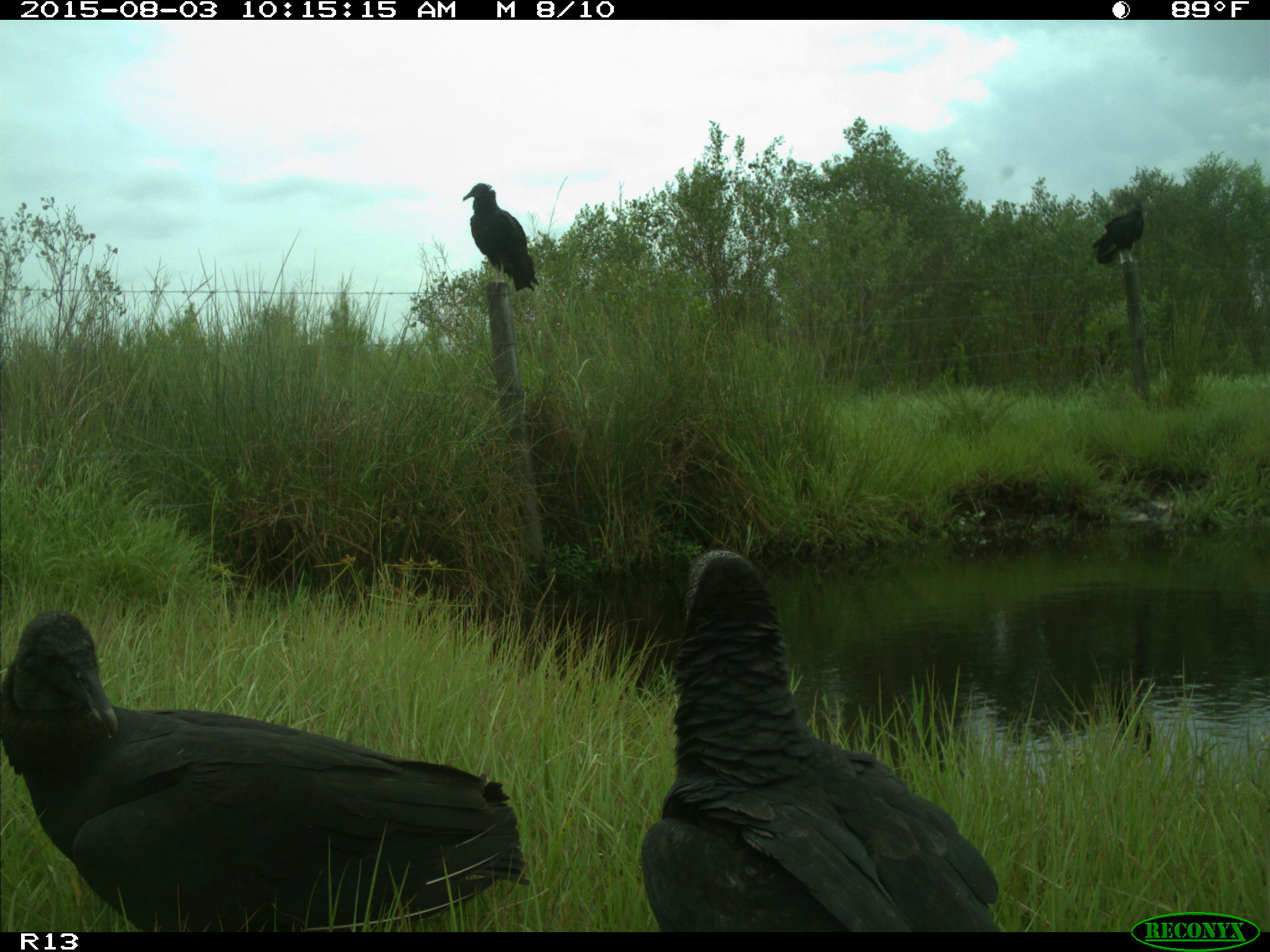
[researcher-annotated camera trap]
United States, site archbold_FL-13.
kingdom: Animalia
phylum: Chordata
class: Aves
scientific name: Aves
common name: birds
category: unidentified bird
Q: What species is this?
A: Unidentified bird (birds) (Aves).